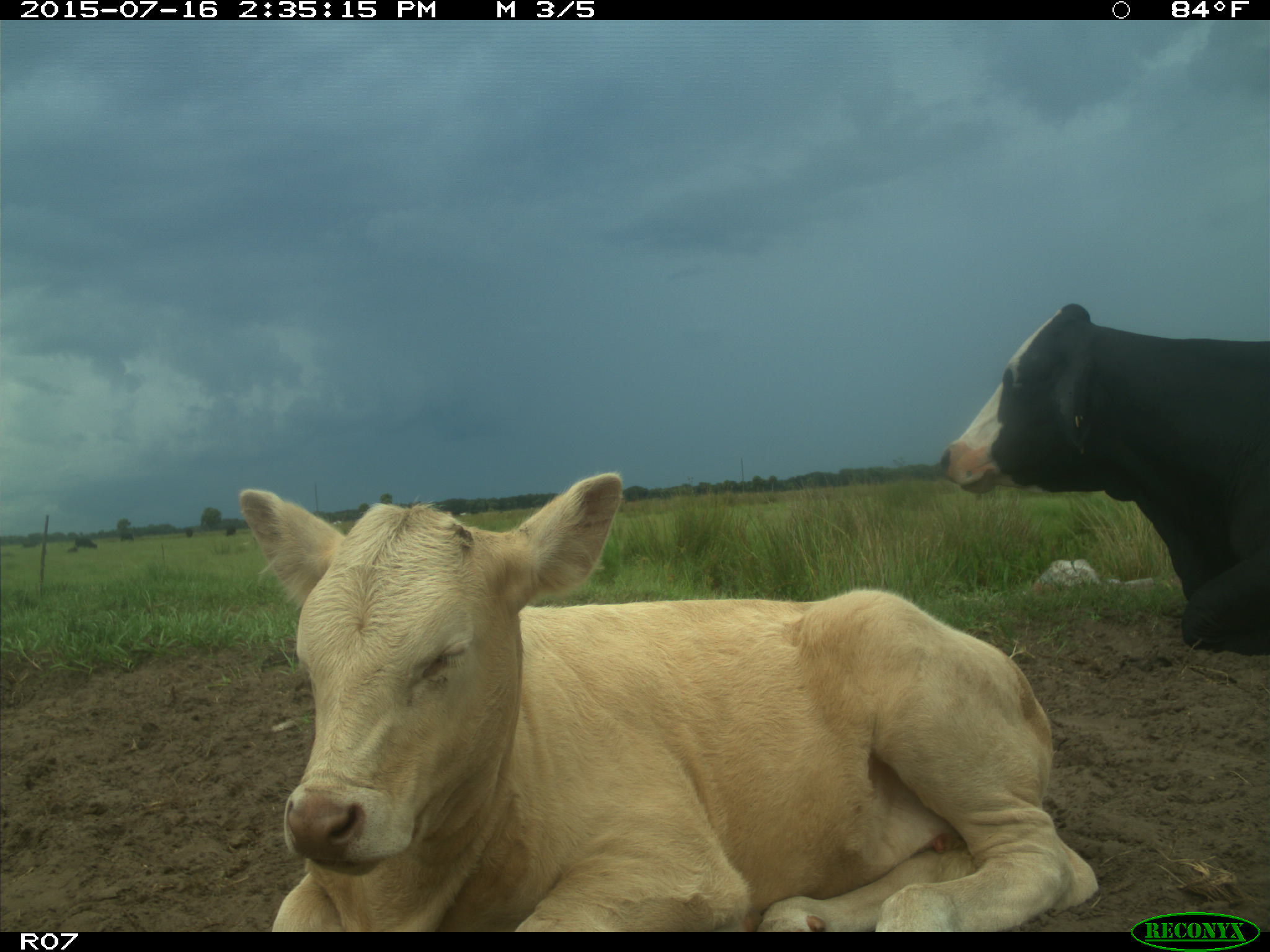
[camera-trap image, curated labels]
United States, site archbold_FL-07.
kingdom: Animalia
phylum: Chordata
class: Mammalia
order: Artiodactyla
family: Bovidae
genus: Bos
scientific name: Bos taurus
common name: domestic cow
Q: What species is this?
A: Bos taurus (domestic cow).